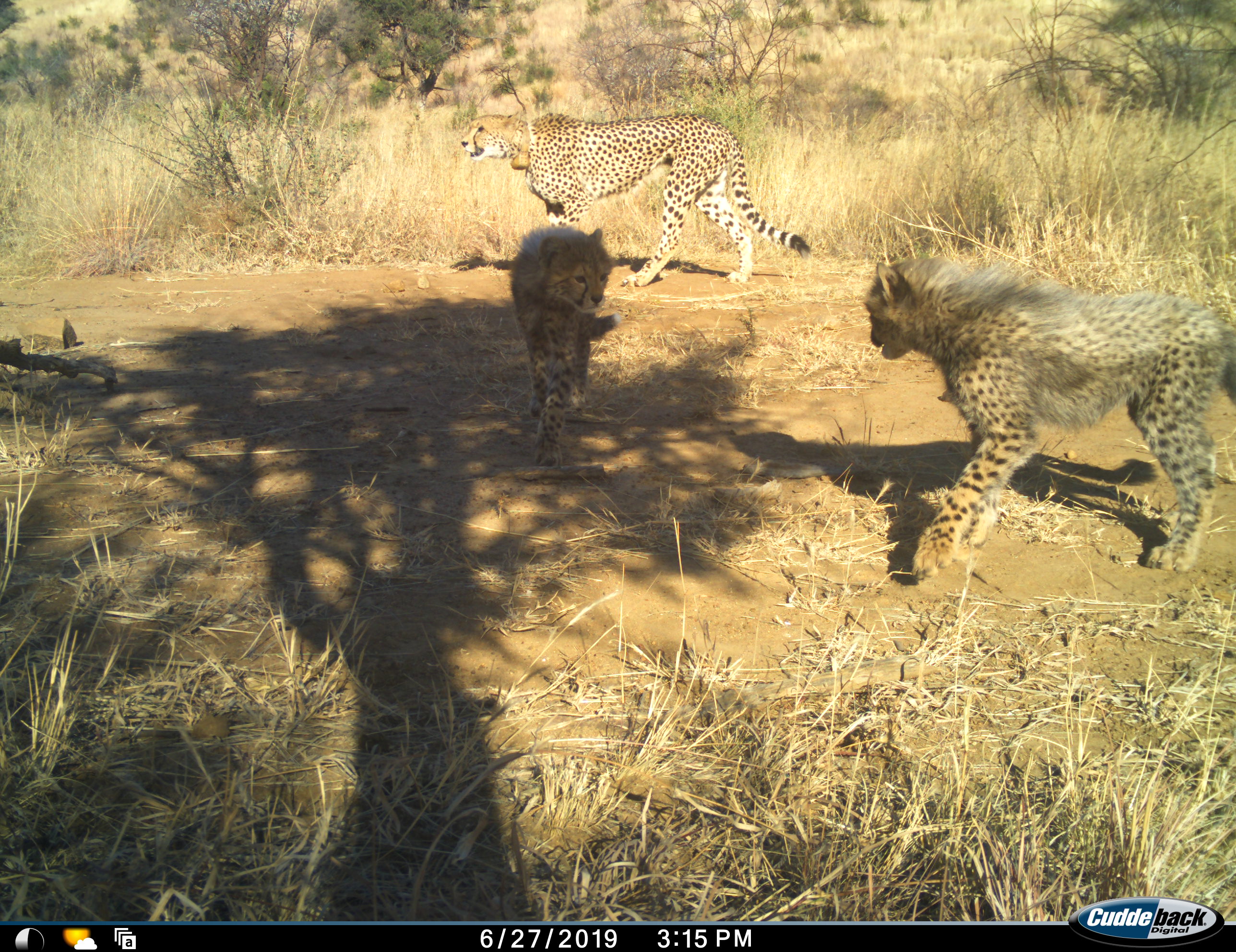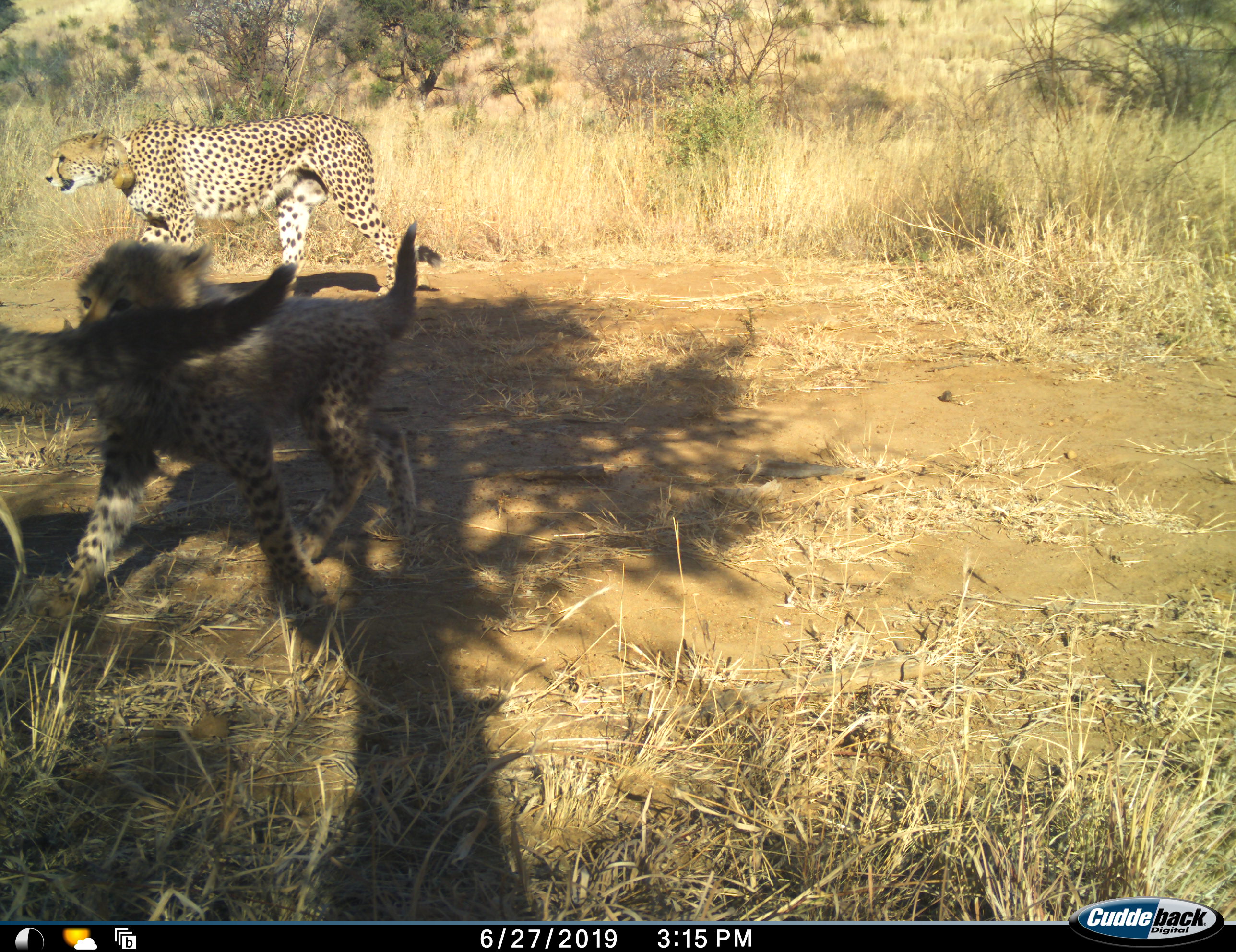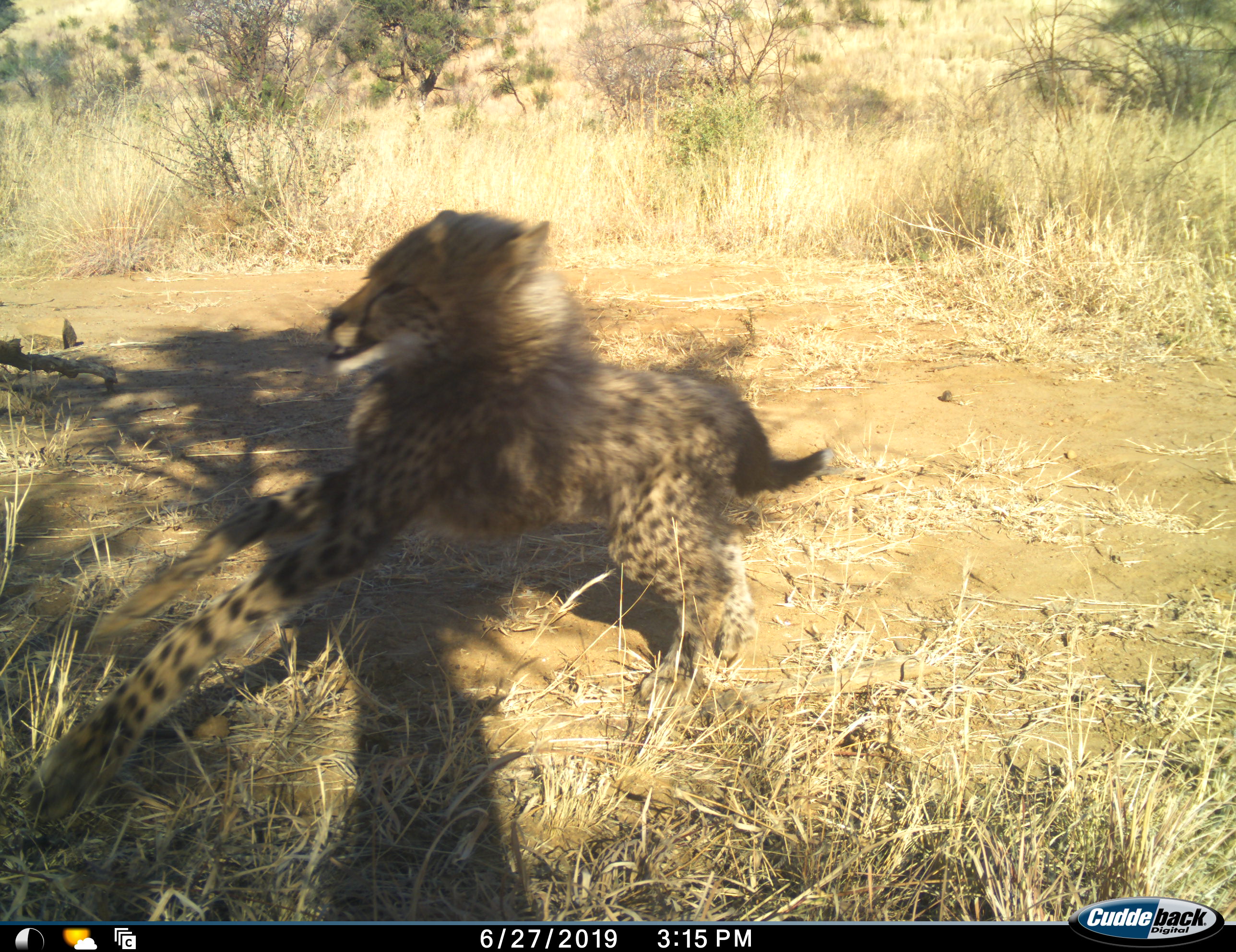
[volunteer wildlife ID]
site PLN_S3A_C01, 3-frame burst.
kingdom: Animalia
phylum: Chordata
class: Mammalia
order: Carnivora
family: Felidae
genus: Acinonyx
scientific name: Acinonyx jubatus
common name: cheetah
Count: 3.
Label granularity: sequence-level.